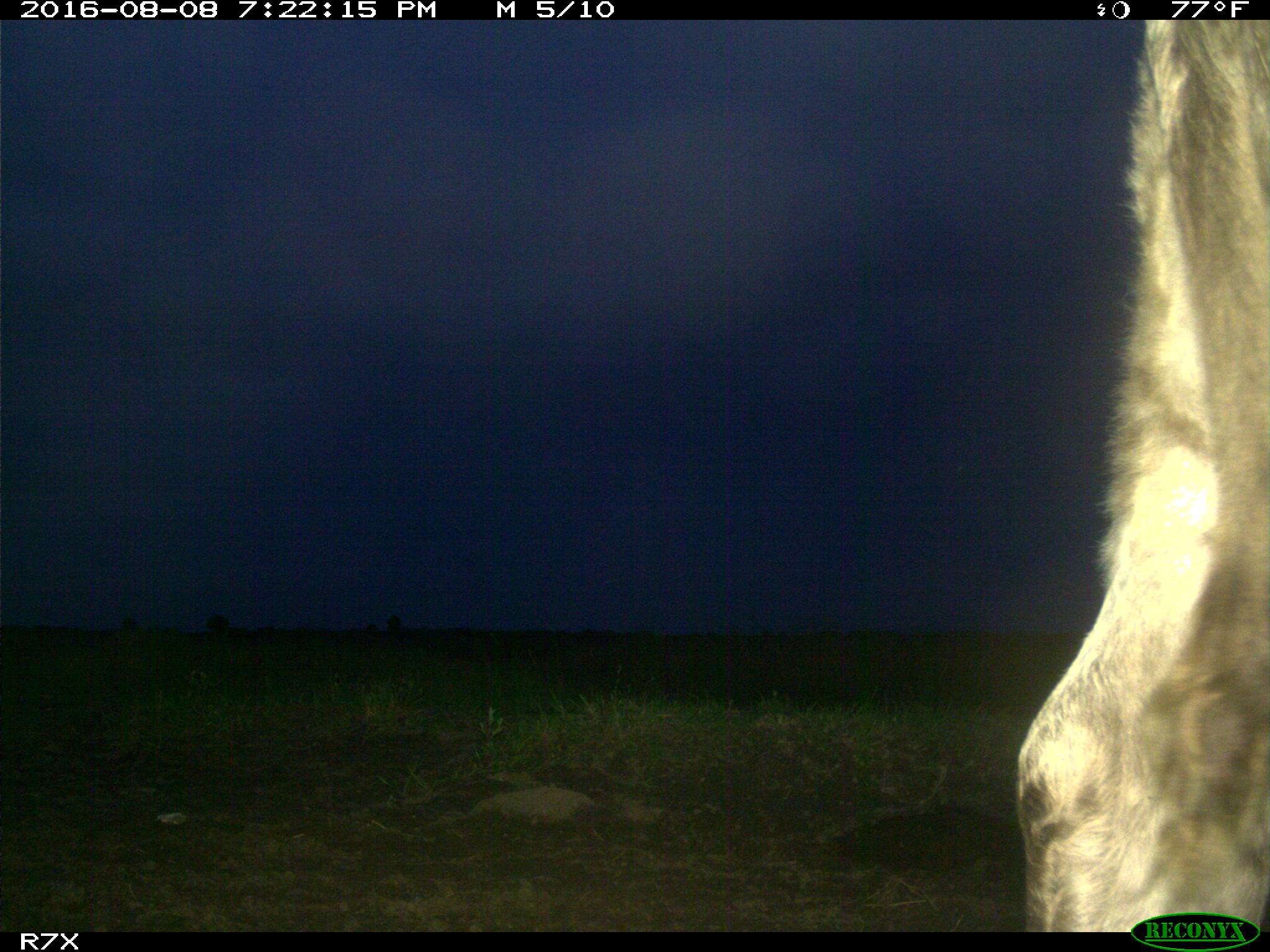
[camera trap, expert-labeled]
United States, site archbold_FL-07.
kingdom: Animalia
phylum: Chordata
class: Mammalia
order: Artiodactyla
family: Bovidae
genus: Bos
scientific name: Bos taurus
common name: domestic cow